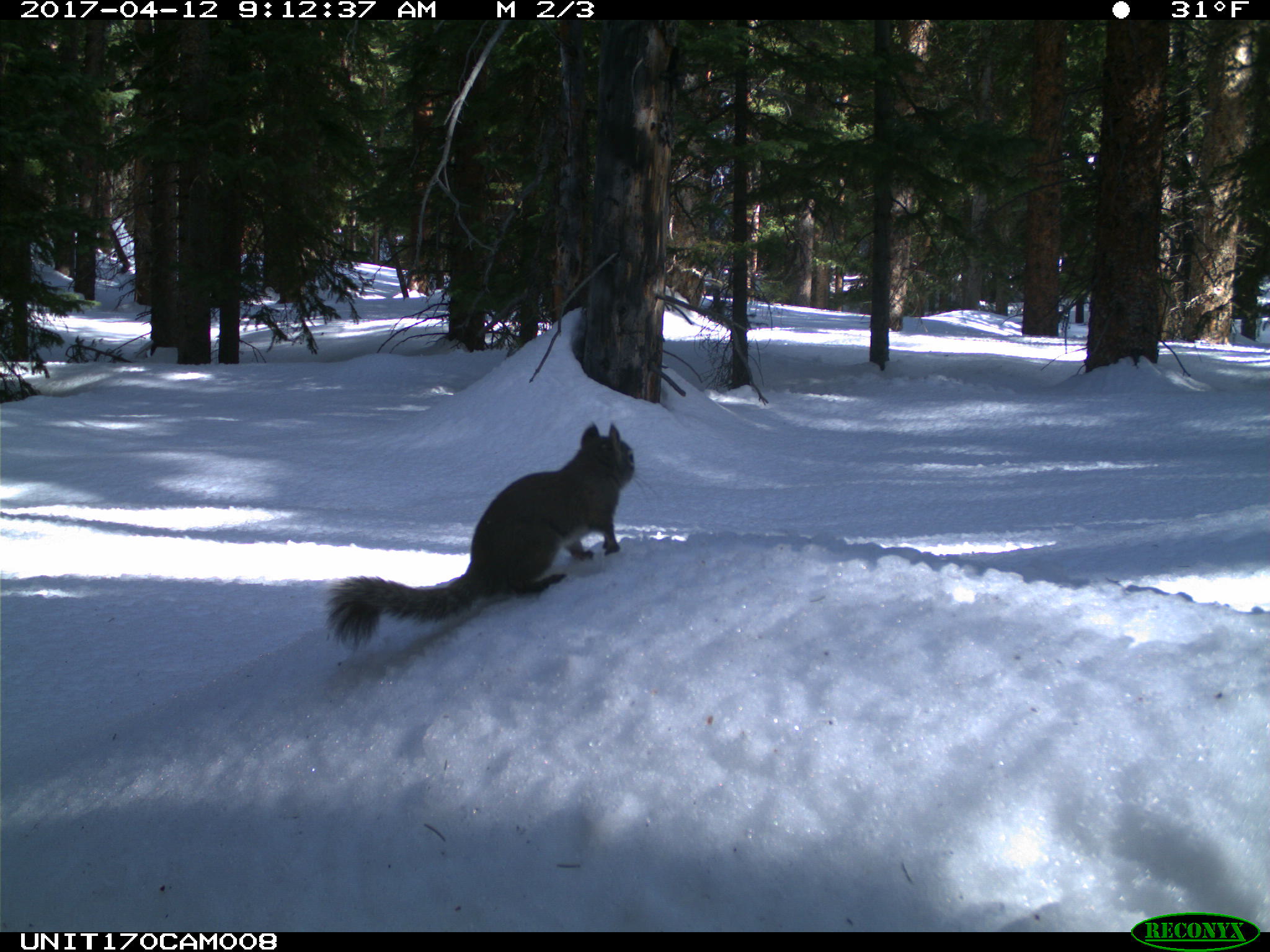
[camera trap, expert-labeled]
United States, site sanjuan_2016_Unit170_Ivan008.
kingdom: Animalia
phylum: Chordata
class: Mammalia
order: Rodentia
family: Sciuridae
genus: Tamiasciurus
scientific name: Tamiasciurus hudsonicus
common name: american red squirrel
Tamiasciurus hudsonicus (american red squirrel).